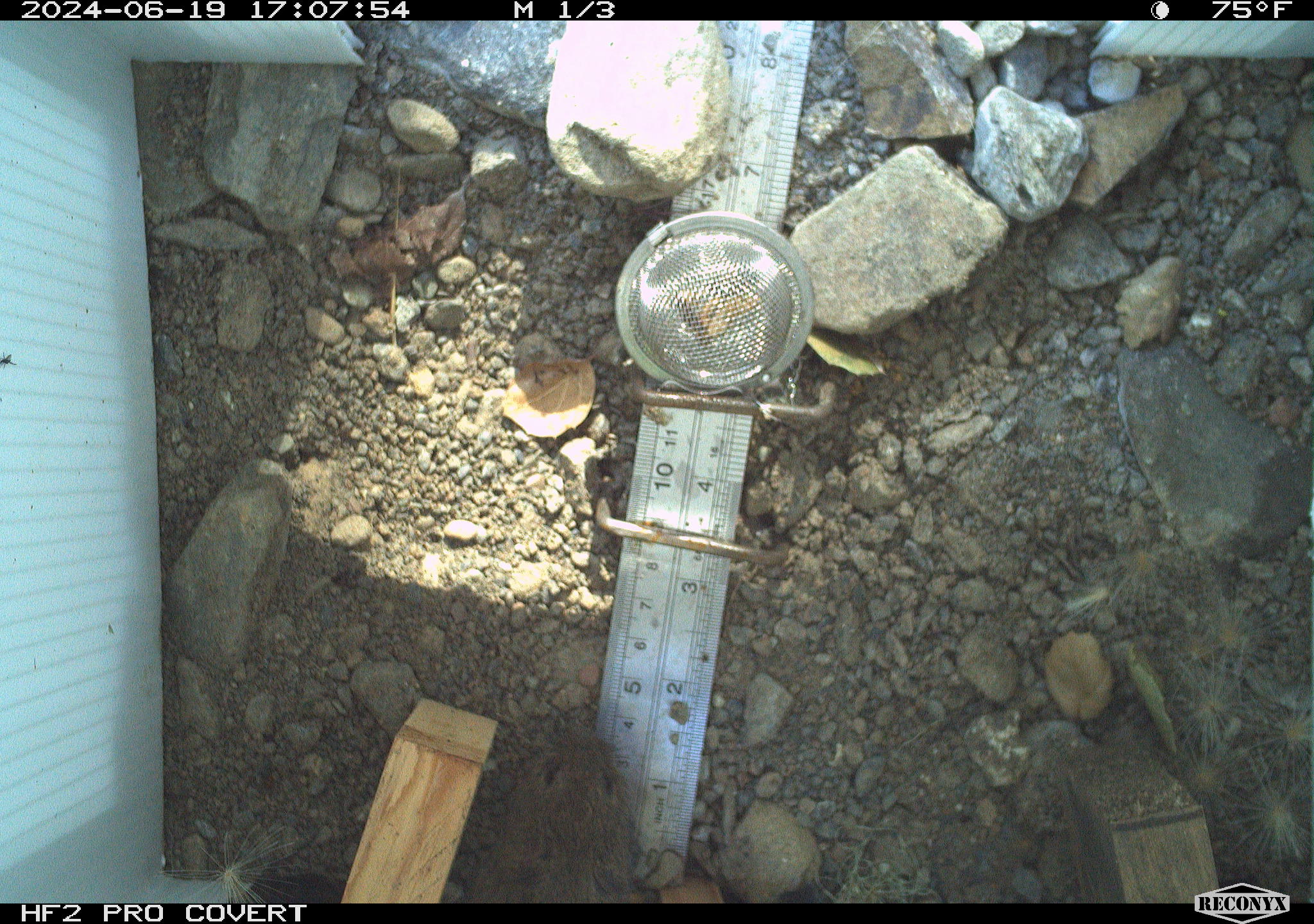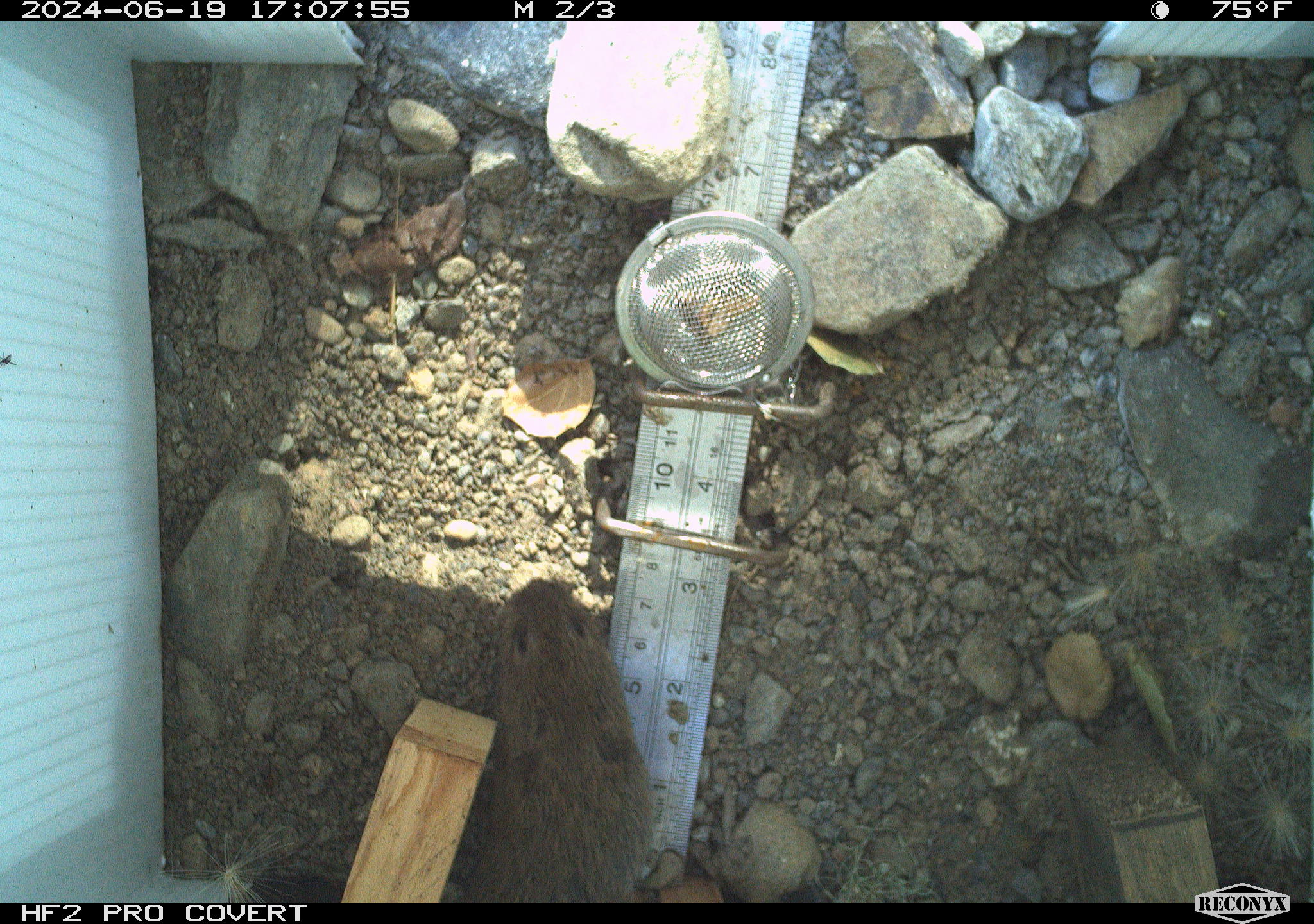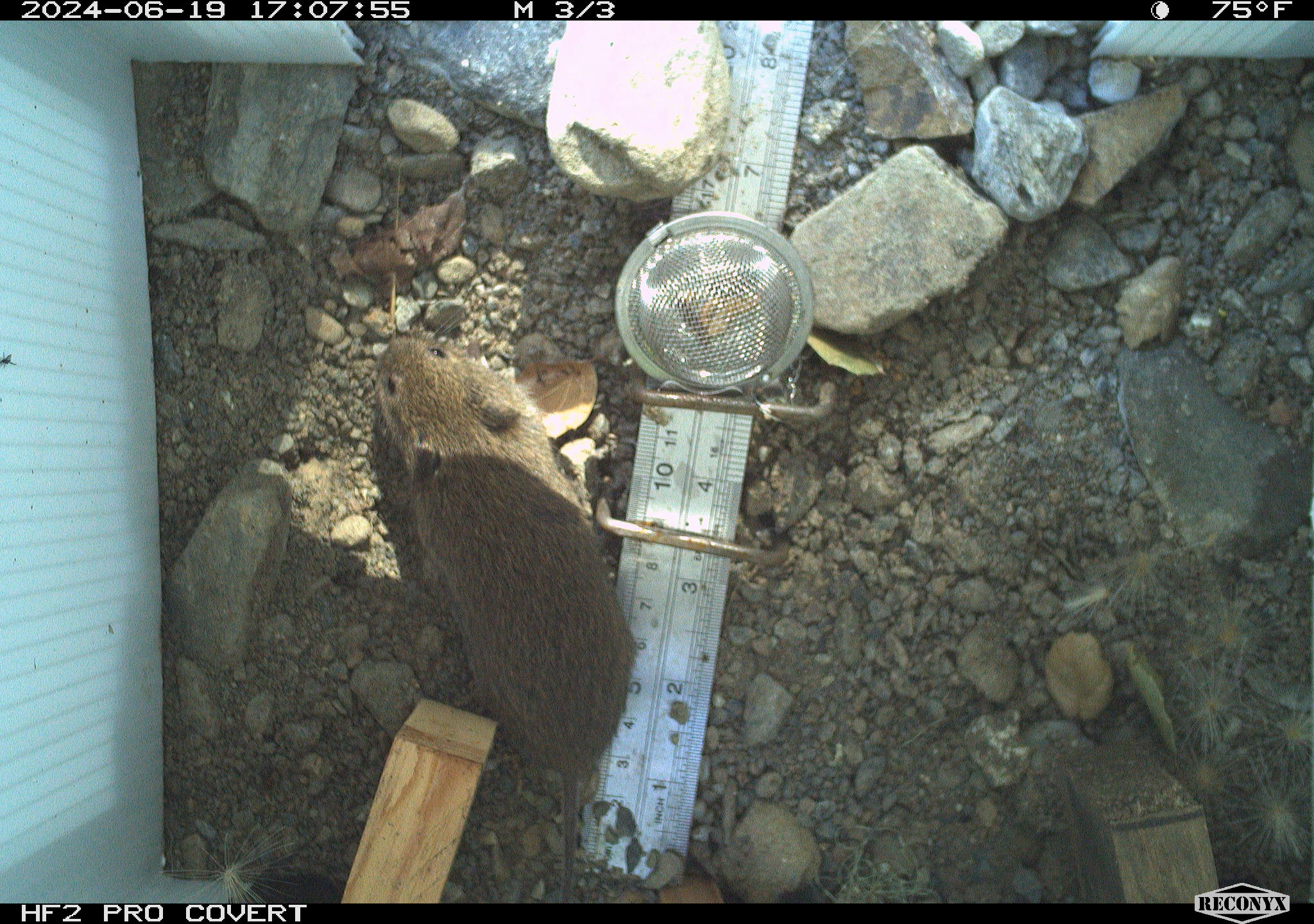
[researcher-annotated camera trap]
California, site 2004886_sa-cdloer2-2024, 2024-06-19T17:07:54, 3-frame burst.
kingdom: Animalia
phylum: Chordata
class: Mammalia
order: Rodentia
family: Cricetidae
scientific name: Arvicolinae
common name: voles, lemmings, and muskrats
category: arvicolinae subfamily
Arvicolinae subfamily (voles, lemmings, and muskrats) (Arvicolinae).